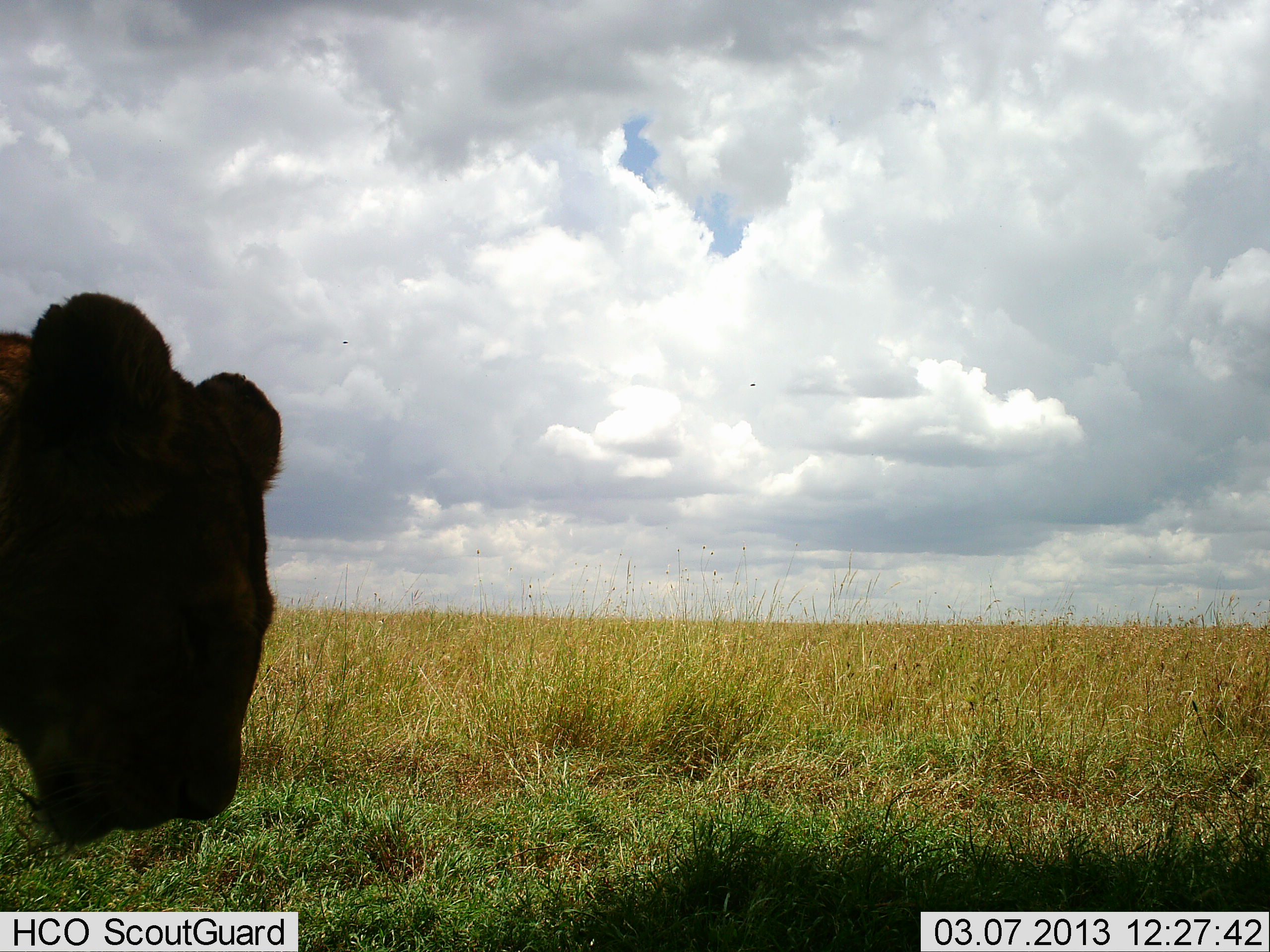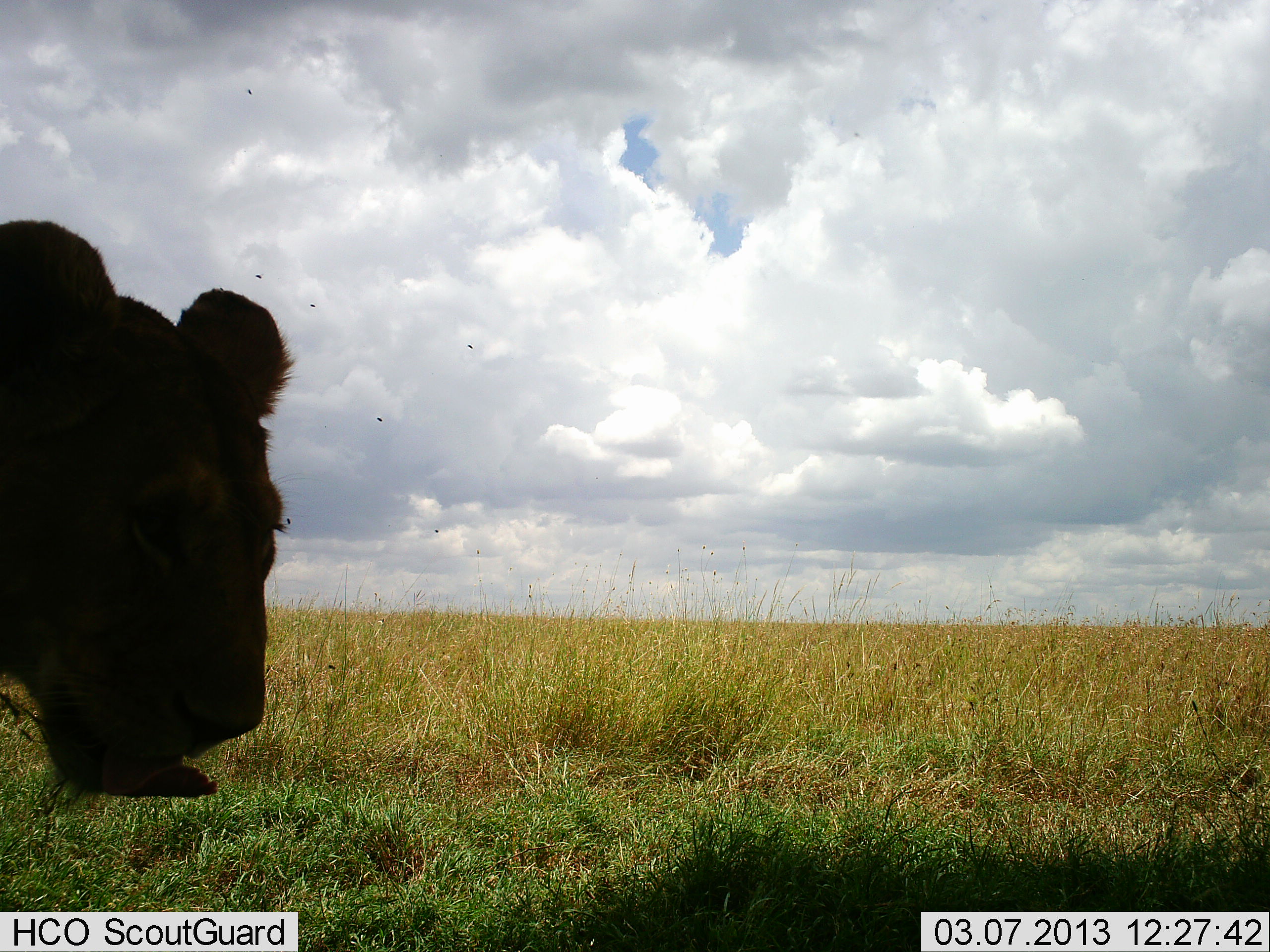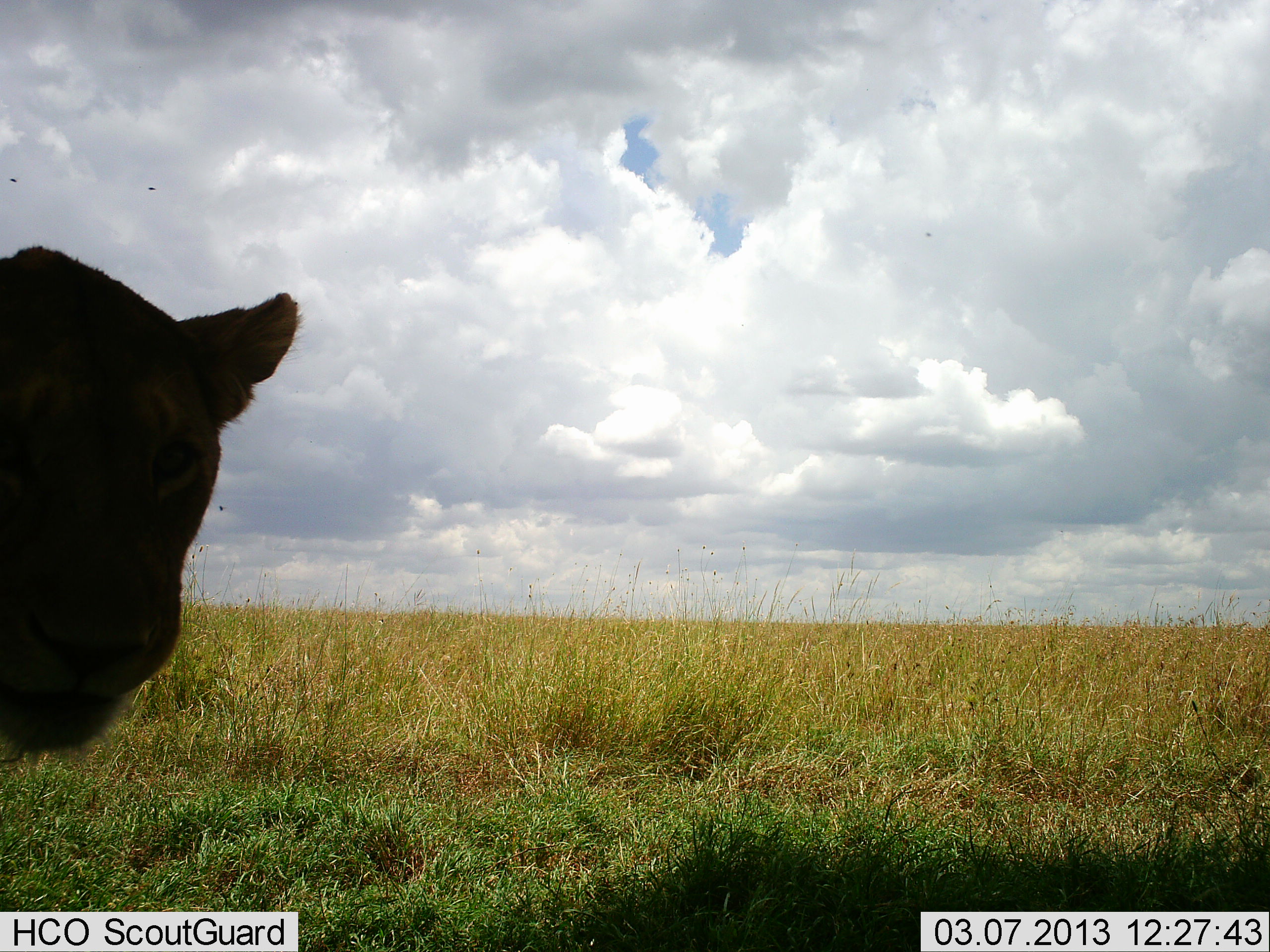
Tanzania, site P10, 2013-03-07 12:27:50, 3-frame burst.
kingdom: Animalia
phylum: Chordata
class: Mammalia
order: Carnivora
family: Felidae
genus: Panthera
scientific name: Panthera leo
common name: lion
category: lionfemale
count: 1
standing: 81%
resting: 3%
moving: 11%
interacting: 3%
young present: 0%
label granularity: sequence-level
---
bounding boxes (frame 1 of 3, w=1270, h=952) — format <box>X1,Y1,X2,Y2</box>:
animal: <box>0,293,285,851</box>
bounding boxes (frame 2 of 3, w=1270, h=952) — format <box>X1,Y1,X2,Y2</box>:
animal: <box>0,219,294,799</box>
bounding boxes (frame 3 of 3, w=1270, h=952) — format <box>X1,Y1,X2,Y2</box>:
animal: <box>0,245,305,756</box>